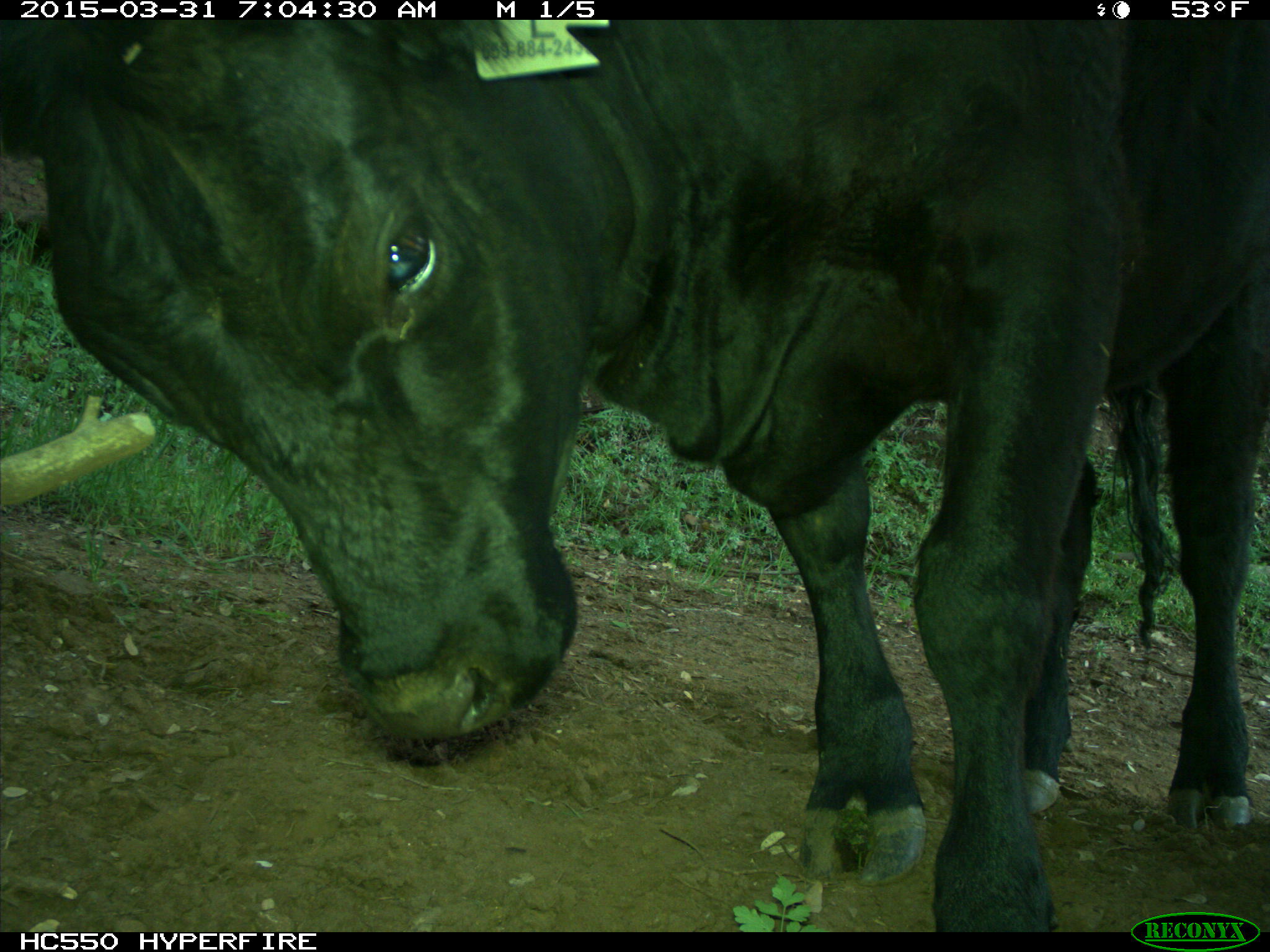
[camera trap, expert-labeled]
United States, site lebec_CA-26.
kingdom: Animalia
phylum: Chordata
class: Mammalia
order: Artiodactyla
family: Bovidae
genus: Bos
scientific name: Bos taurus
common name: domestic cow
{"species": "Bos taurus (domestic cow)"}